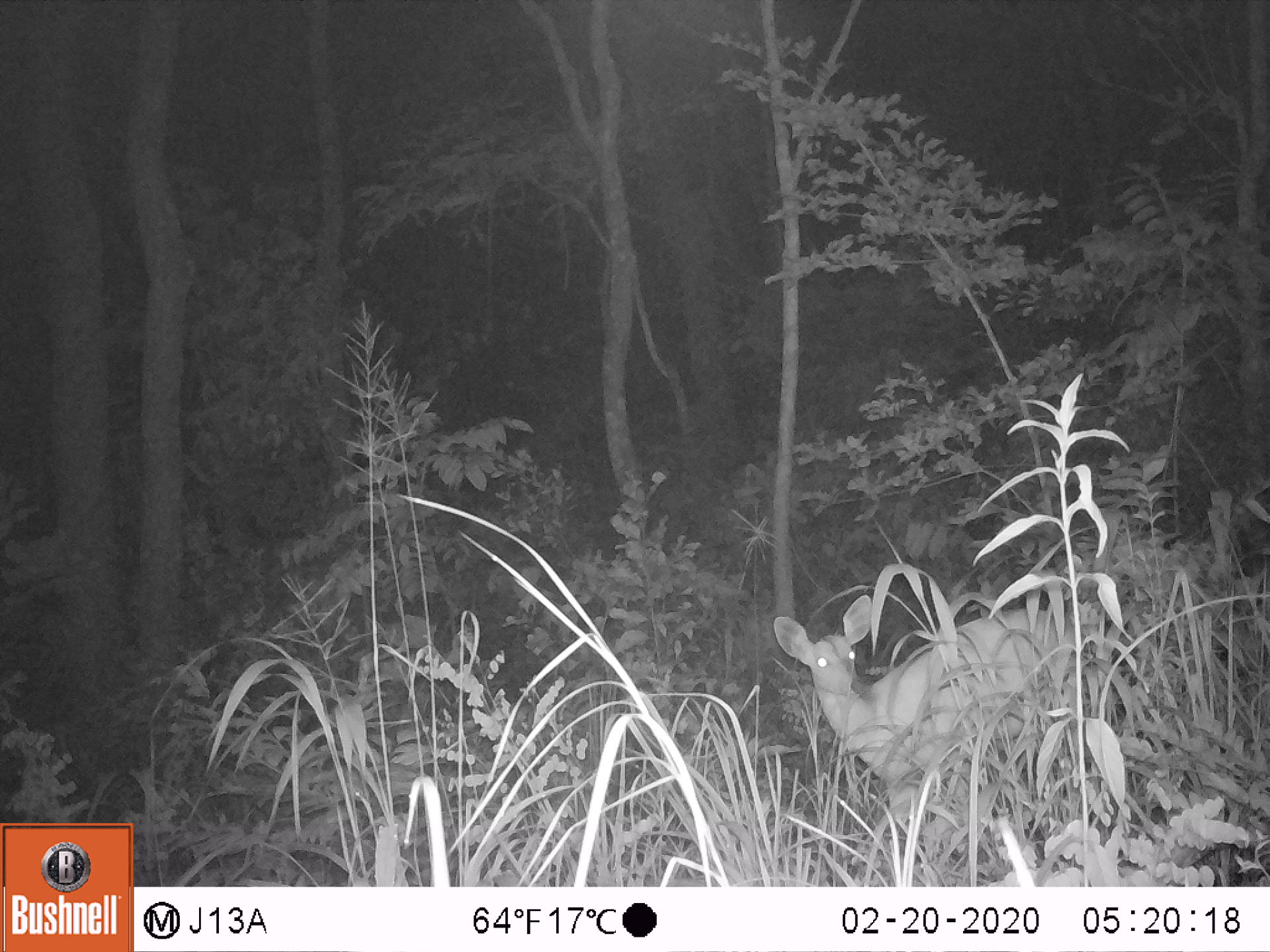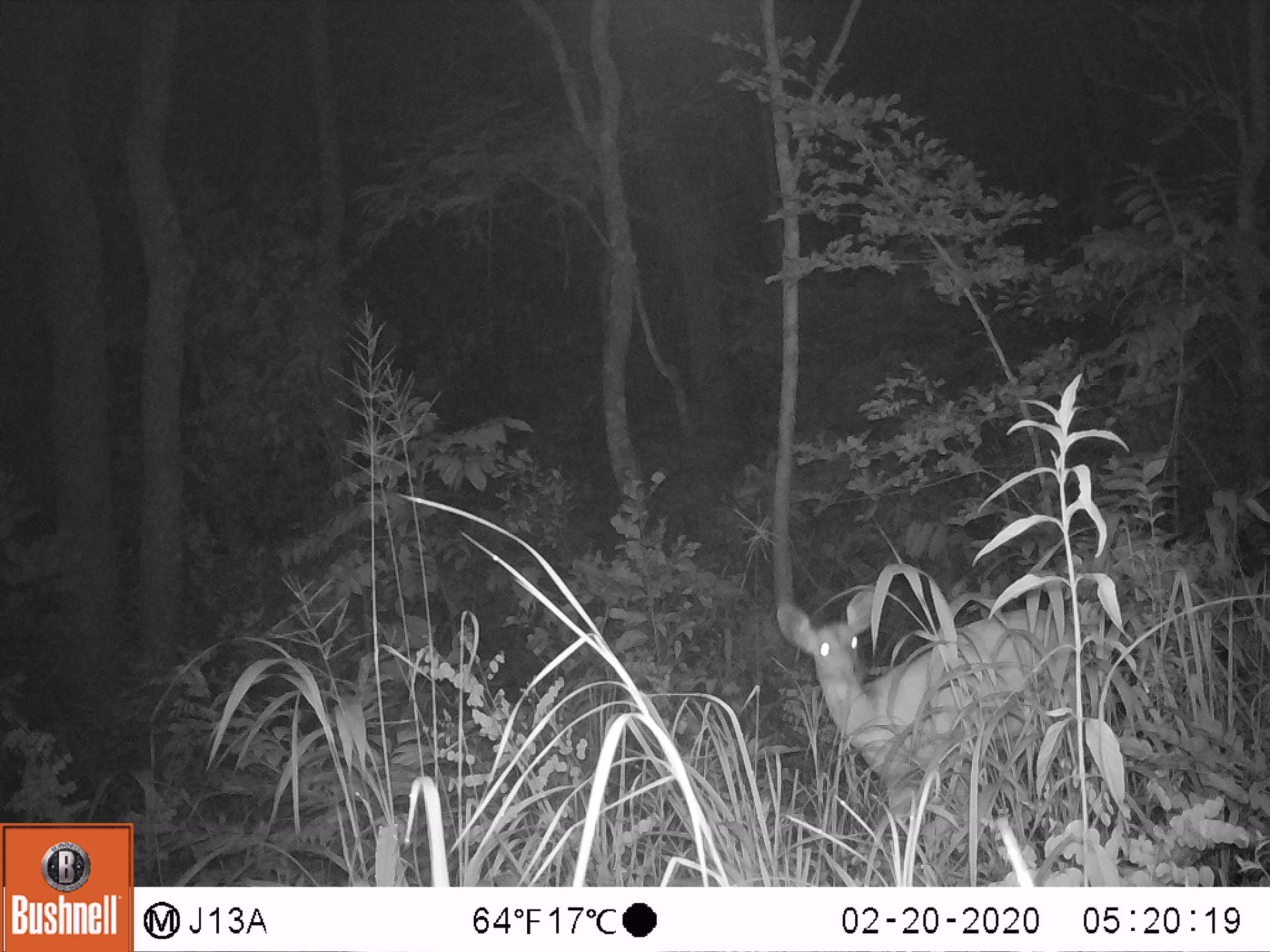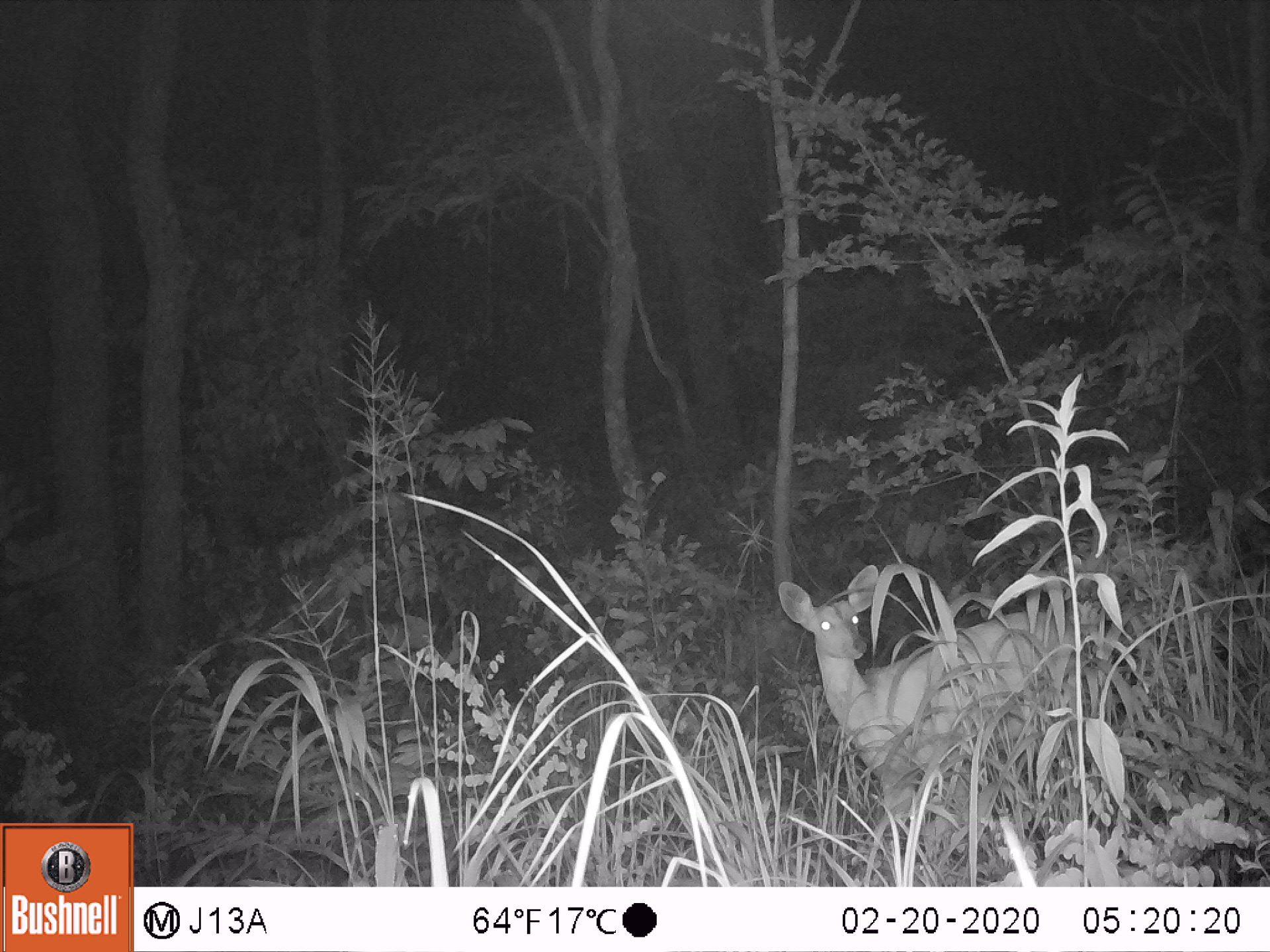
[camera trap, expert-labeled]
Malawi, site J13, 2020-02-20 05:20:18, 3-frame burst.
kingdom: Animalia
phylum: Chordata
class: Mammalia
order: Artiodactyla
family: Bovidae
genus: Tragelaphus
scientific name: Tragelaphus sylvaticus sylvaticus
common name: cape bushbuck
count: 1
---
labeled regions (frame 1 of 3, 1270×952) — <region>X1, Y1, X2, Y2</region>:
cape bushbuck: <region>765, 589, 1119, 819</region>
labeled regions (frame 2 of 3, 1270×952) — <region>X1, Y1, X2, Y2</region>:
cape bushbuck: <region>769, 582, 1089, 808</region>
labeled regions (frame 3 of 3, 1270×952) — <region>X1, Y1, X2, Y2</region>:
cape bushbuck: <region>774, 563, 1103, 827</region>